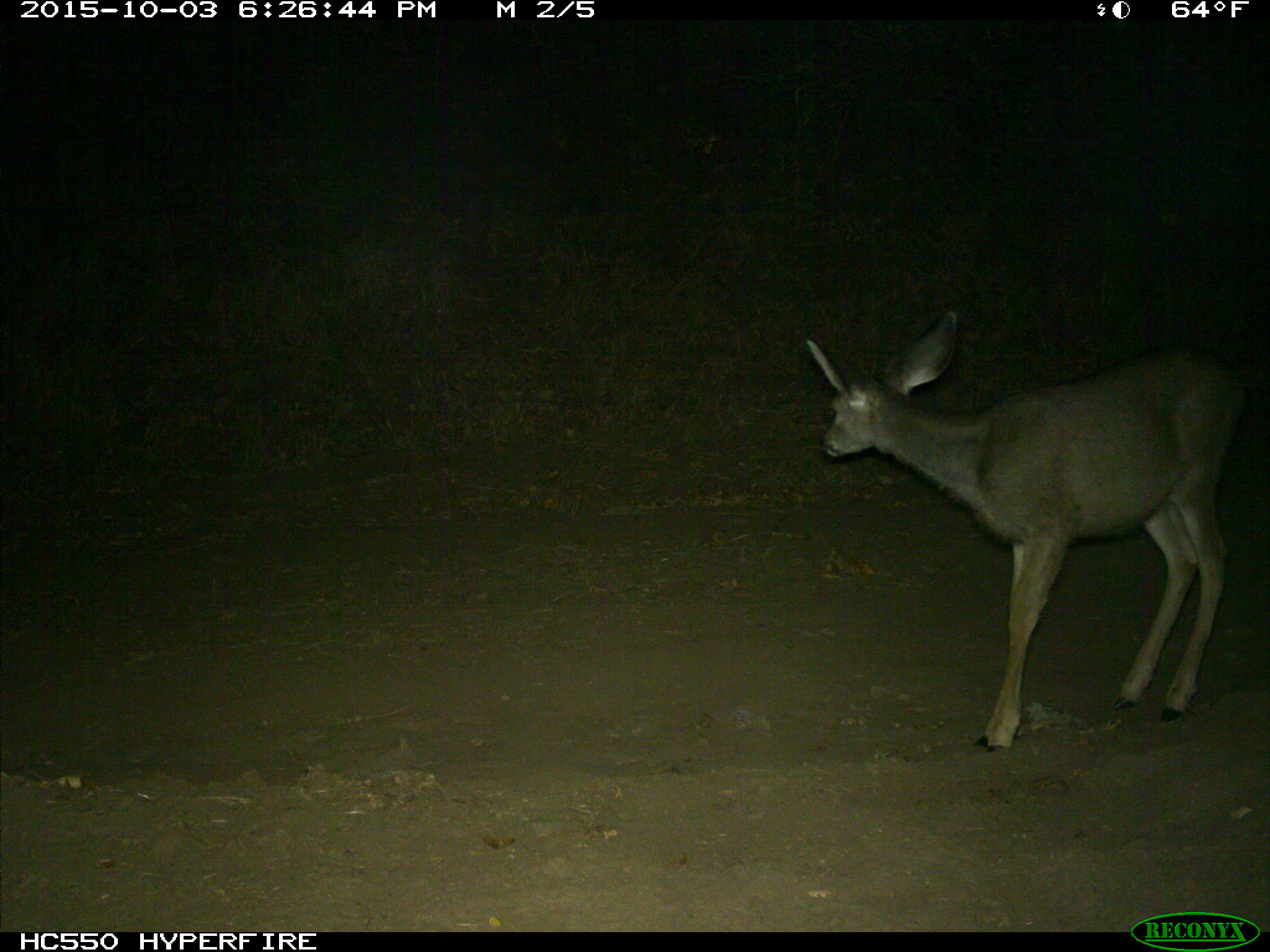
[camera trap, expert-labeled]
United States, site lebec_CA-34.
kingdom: Animalia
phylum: Chordata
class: Mammalia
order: Artiodactyla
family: Cervidae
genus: Odocoileus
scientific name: Odocoileus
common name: deer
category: unidentified deer